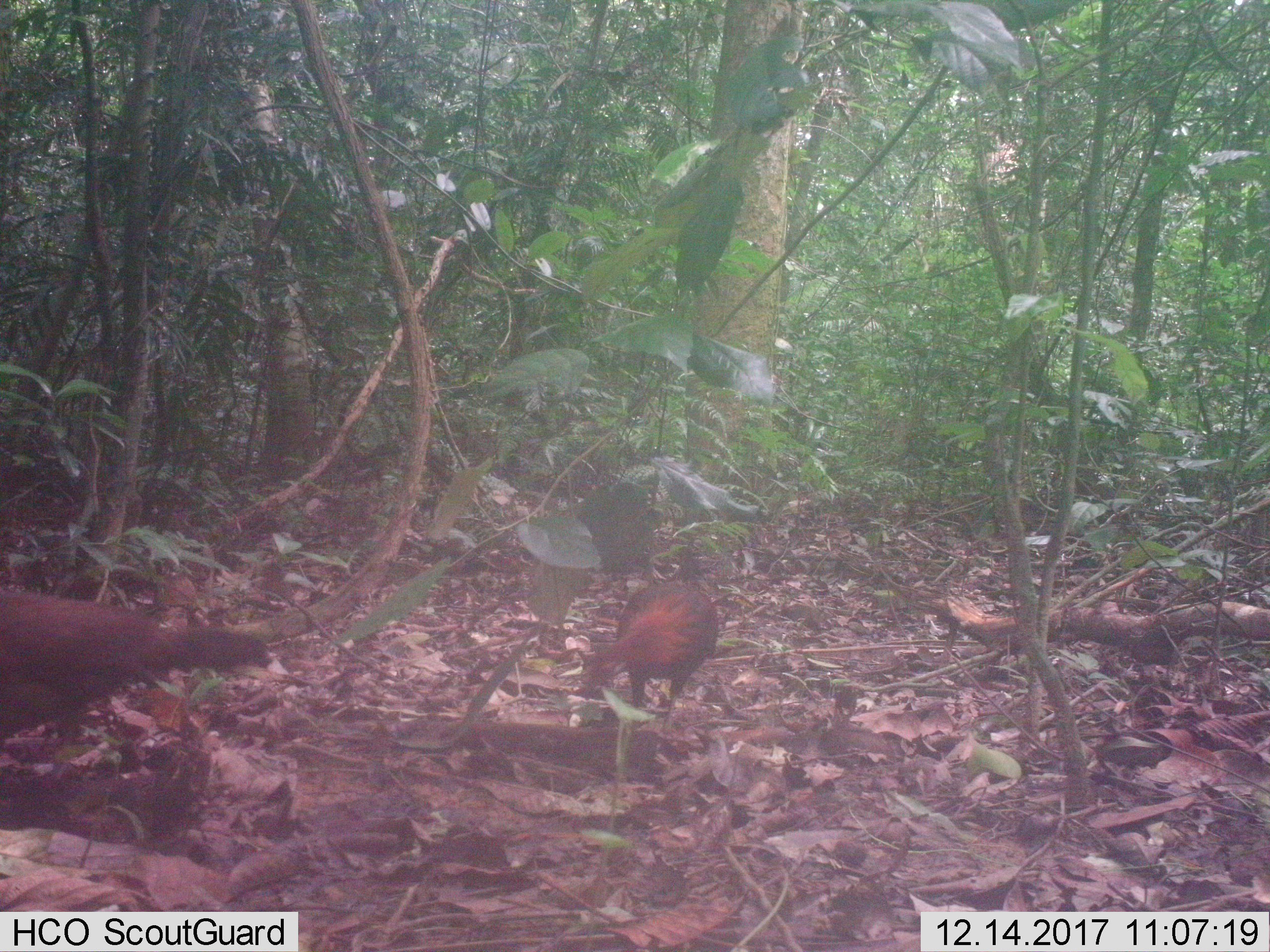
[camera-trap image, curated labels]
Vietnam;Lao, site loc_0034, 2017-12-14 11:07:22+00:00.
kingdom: Animalia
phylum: Chordata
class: Aves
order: Galliformes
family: Phasianidae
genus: Gallus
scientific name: Gallus gallus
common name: red junglefowl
Red junglefowl (Gallus gallus). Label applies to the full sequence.